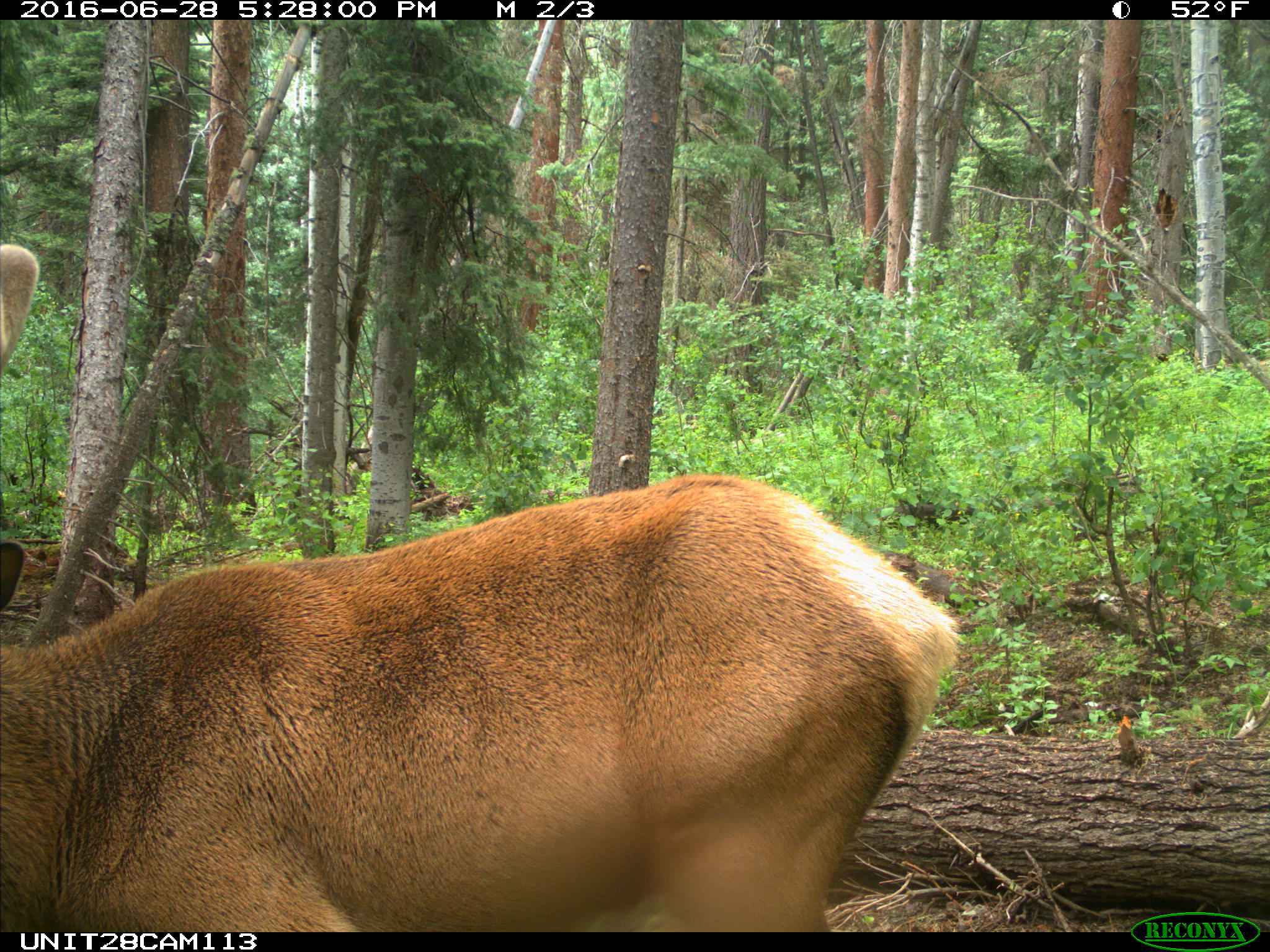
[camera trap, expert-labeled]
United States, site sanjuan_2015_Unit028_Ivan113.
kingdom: Animalia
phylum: Chordata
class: Mammalia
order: Artiodactyla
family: Cervidae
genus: Cervus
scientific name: Cervus elaphus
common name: red deer